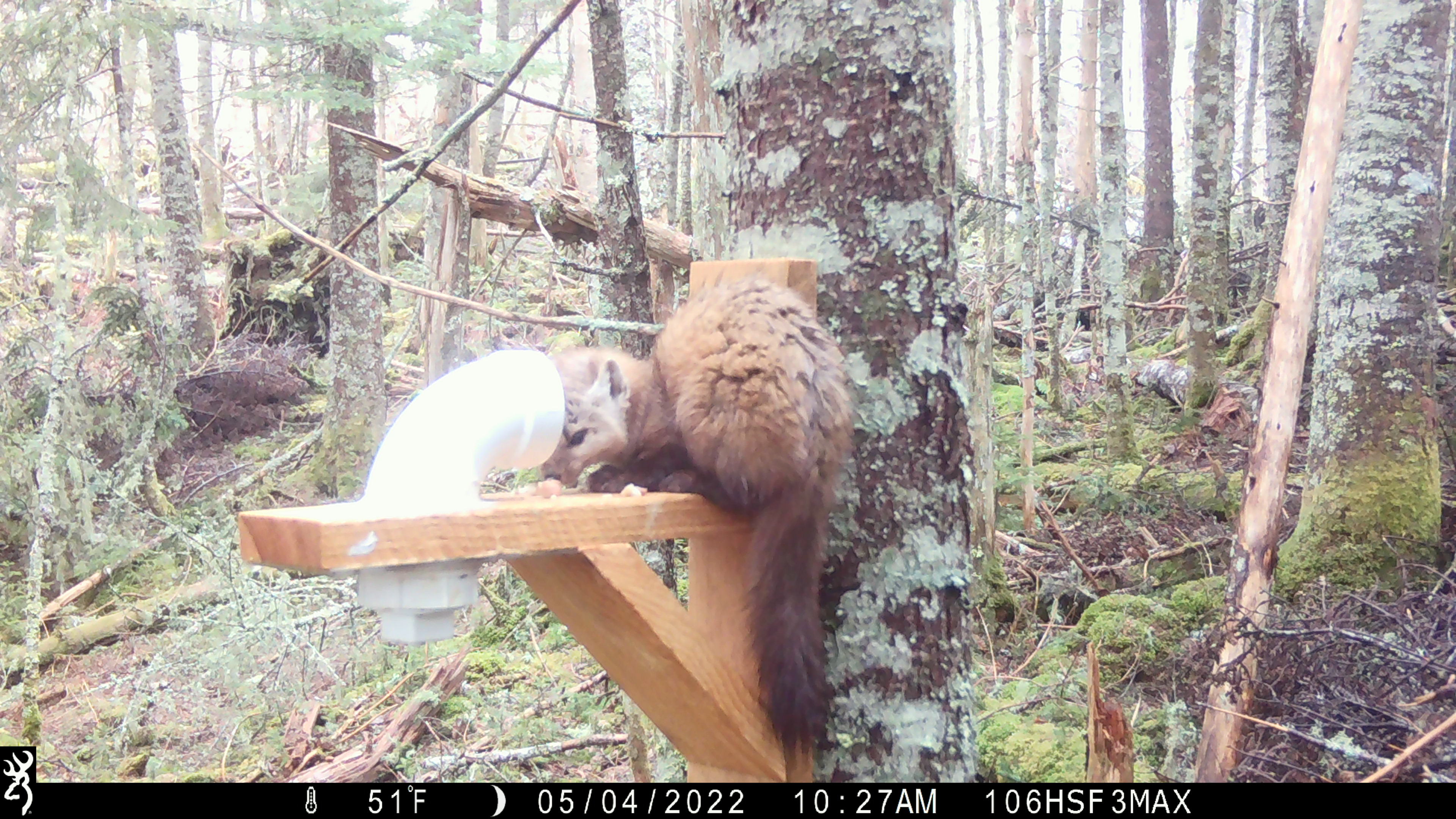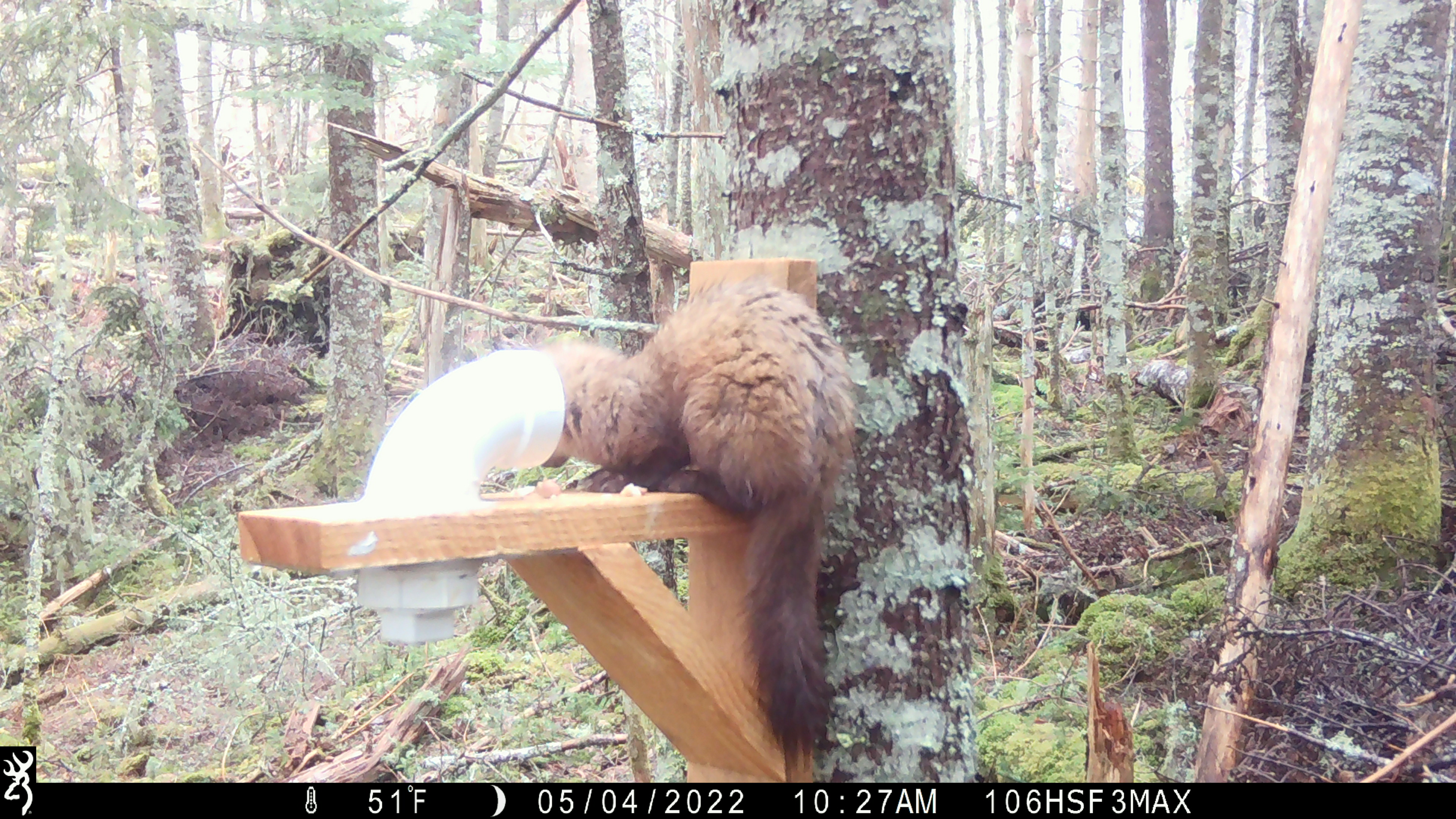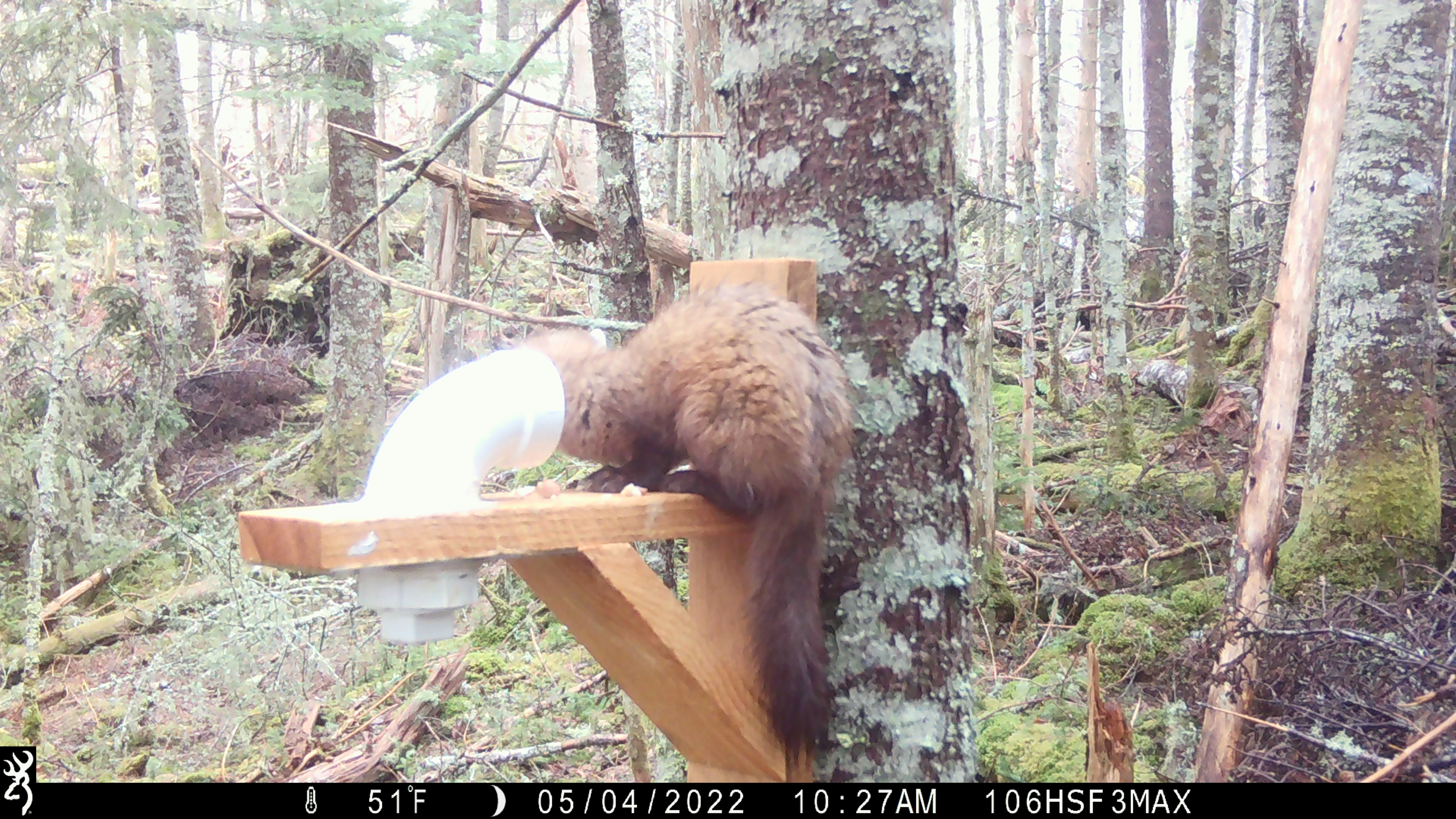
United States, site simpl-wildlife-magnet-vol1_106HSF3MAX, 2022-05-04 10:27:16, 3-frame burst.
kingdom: Animalia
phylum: Chordata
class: Mammalia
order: Carnivora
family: Mustelidae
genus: Martes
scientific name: Martes americana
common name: american marten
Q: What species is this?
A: American marten (Martes americana).